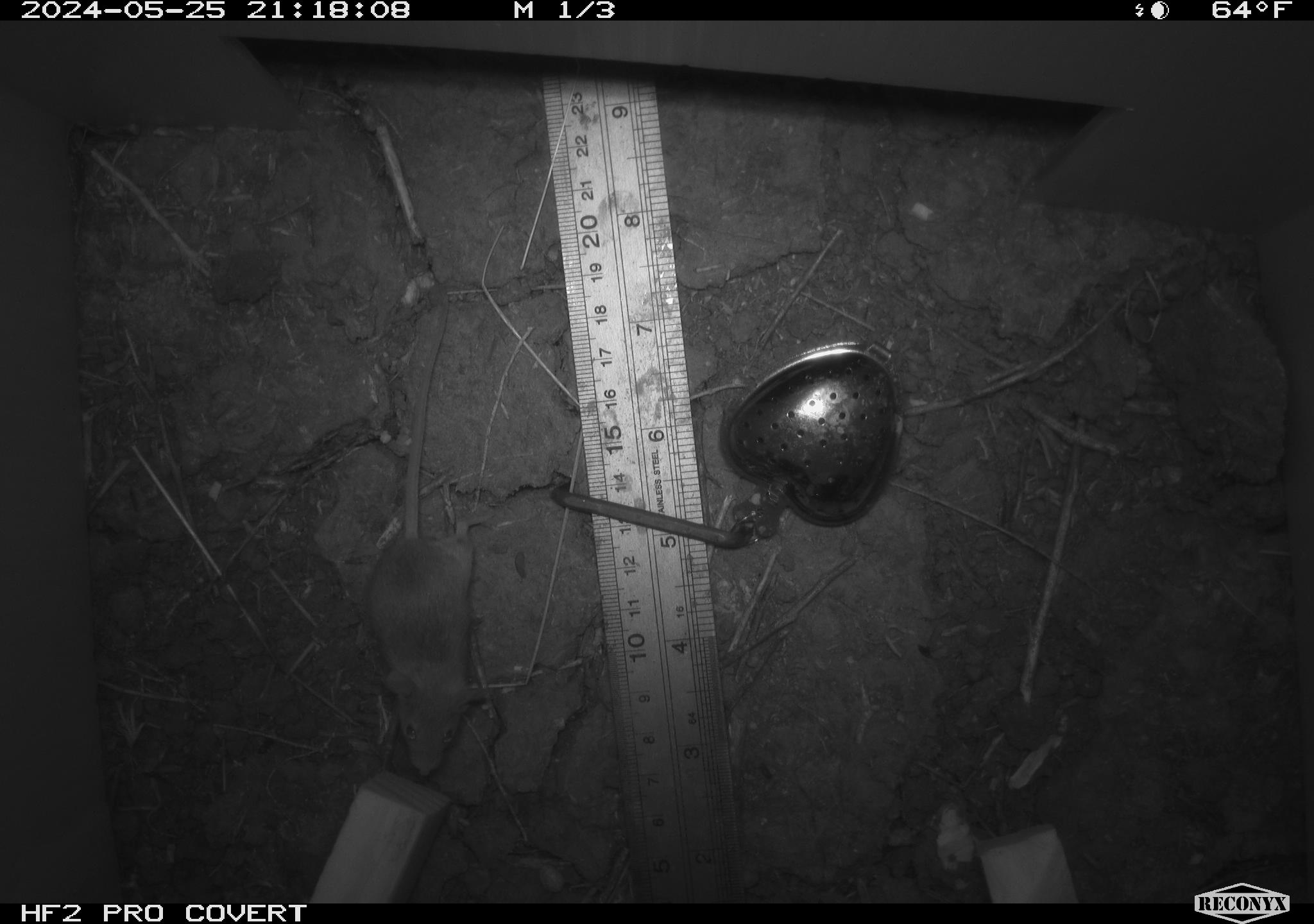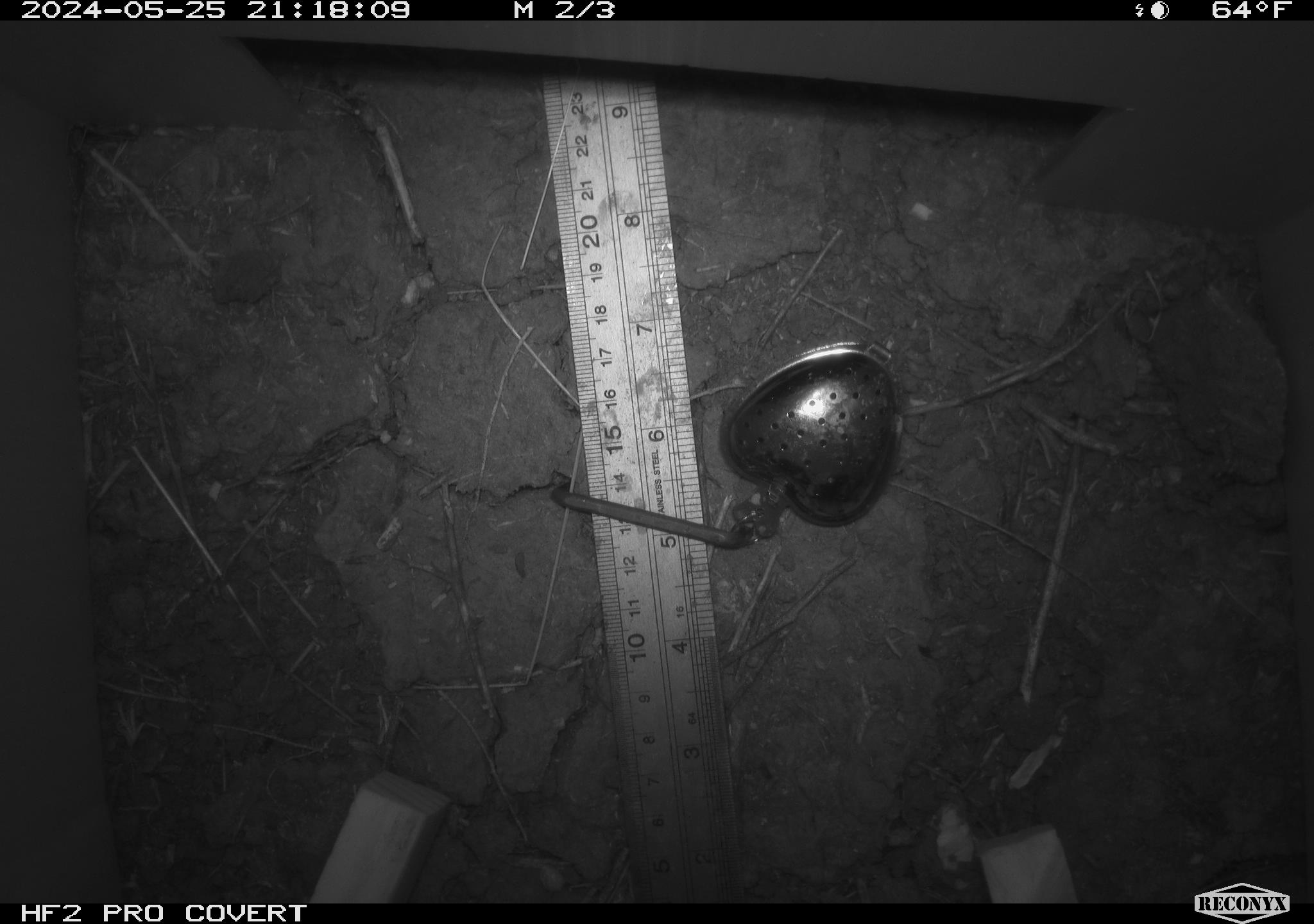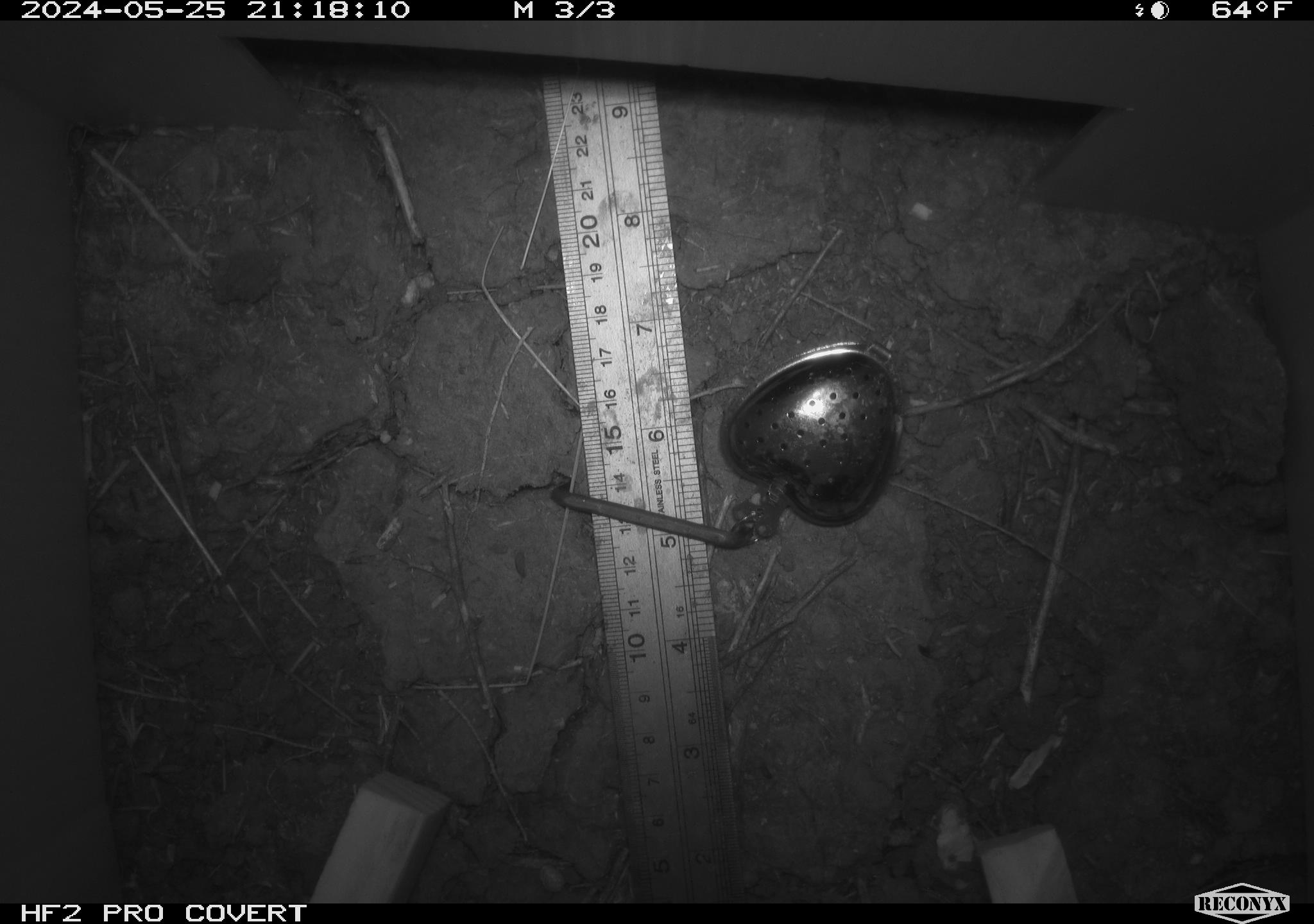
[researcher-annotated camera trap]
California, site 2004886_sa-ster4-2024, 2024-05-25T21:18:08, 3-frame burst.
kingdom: Animalia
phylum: Chordata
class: Mammalia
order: Rodentia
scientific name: Rodentia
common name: mouse species